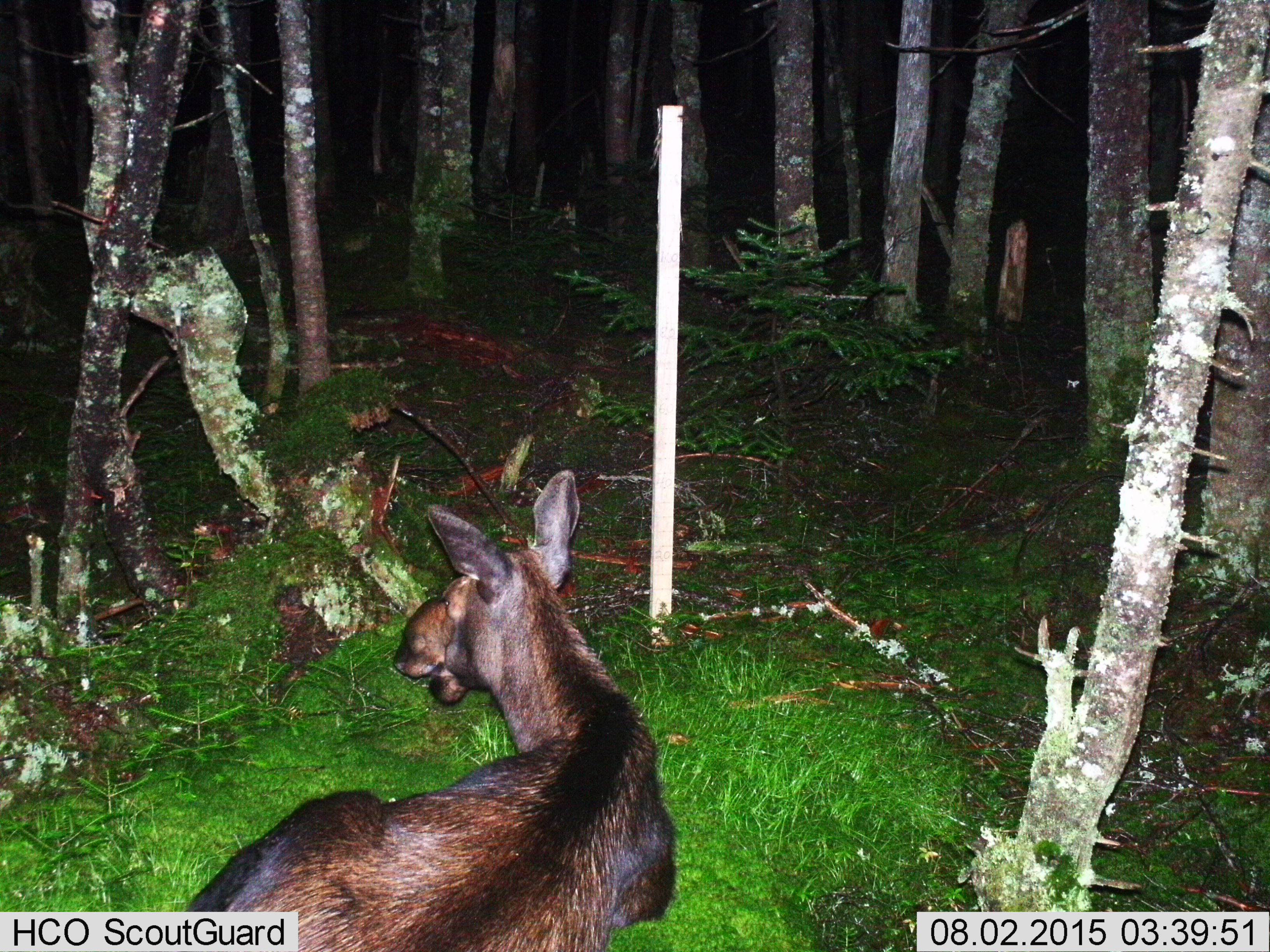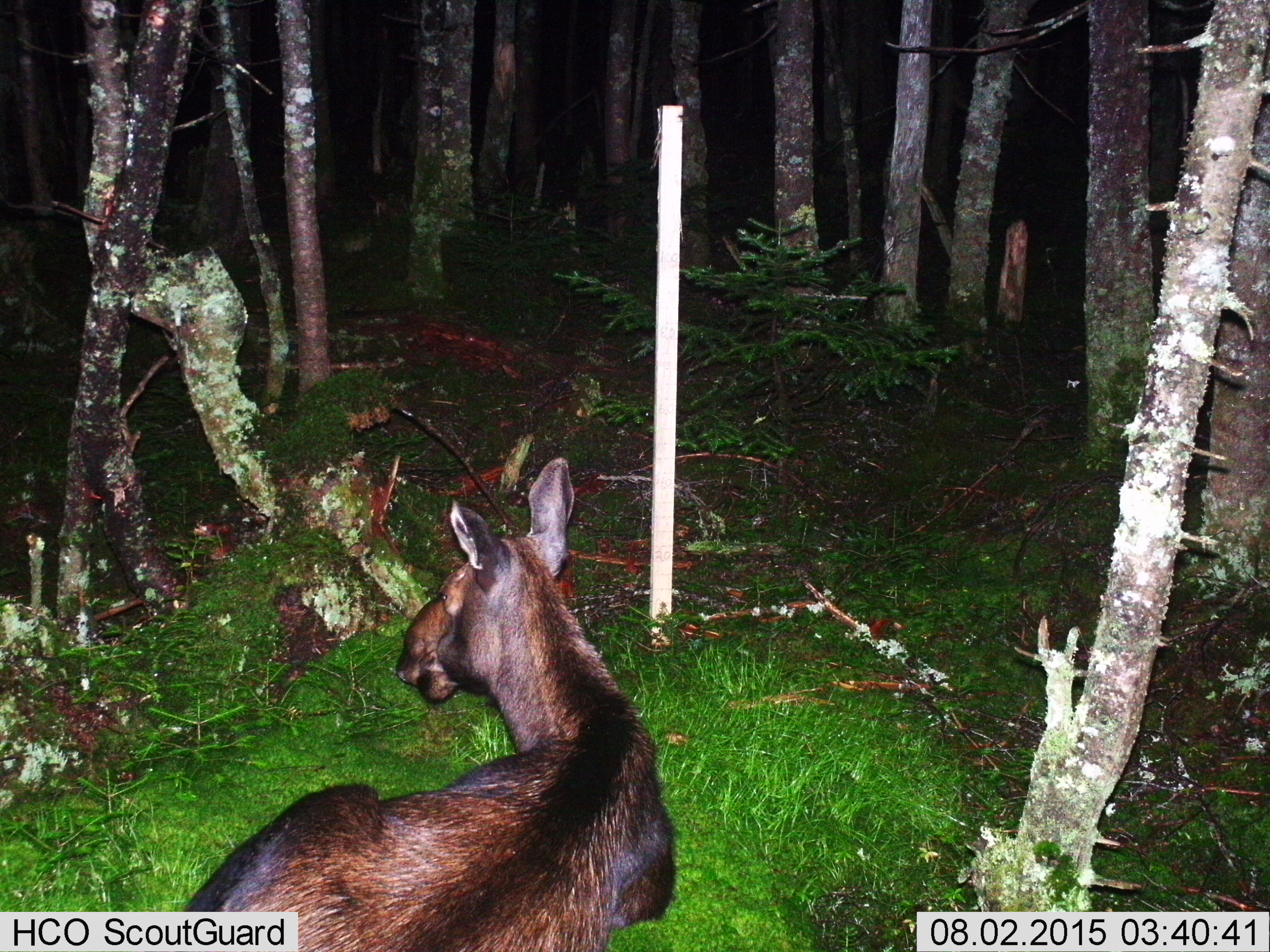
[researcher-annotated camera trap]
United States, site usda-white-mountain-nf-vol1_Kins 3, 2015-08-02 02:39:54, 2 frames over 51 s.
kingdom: Animalia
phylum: Chordata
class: Mammalia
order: Artiodactyla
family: Cervidae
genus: Alces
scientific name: Alces alces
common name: moose